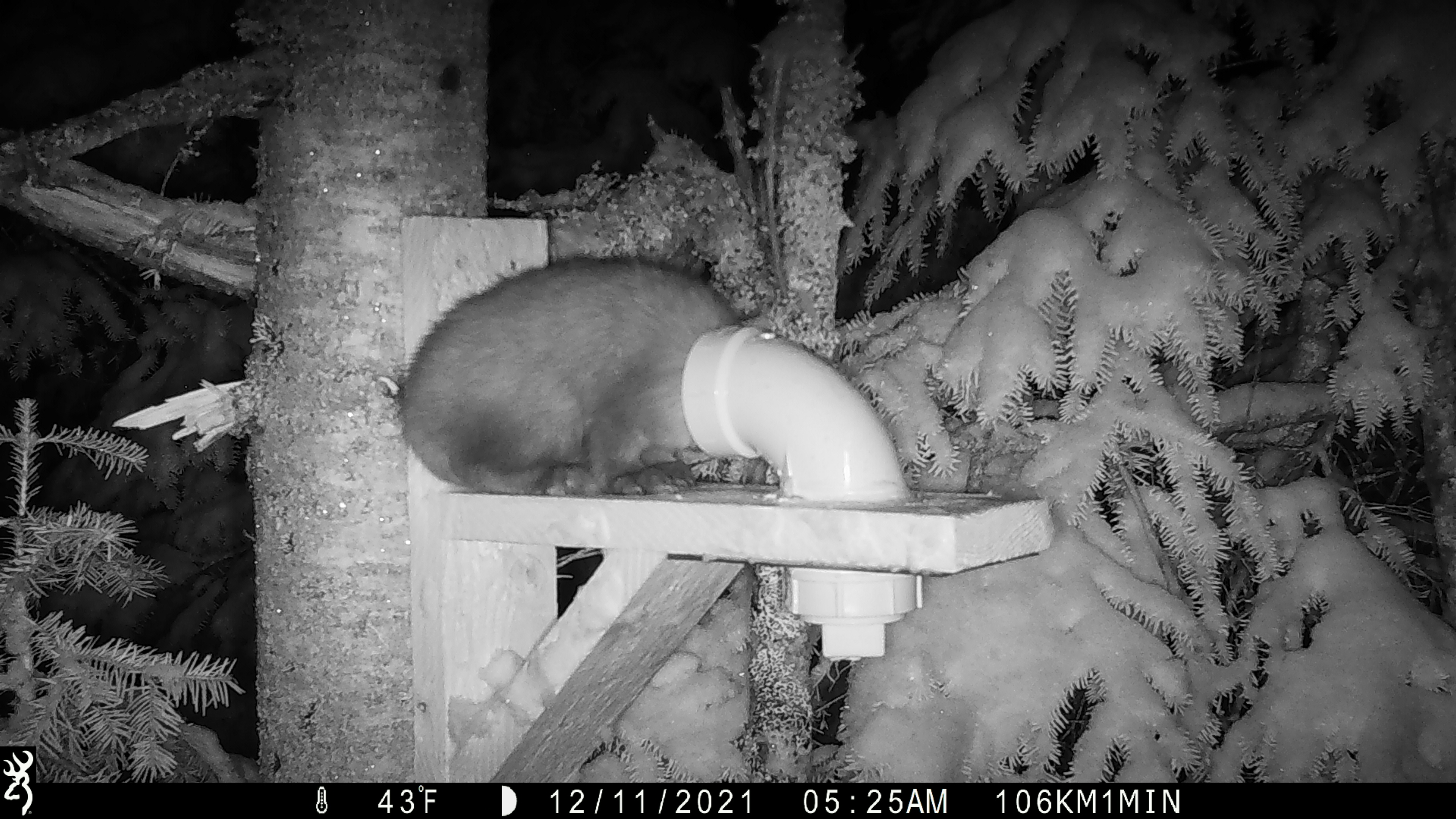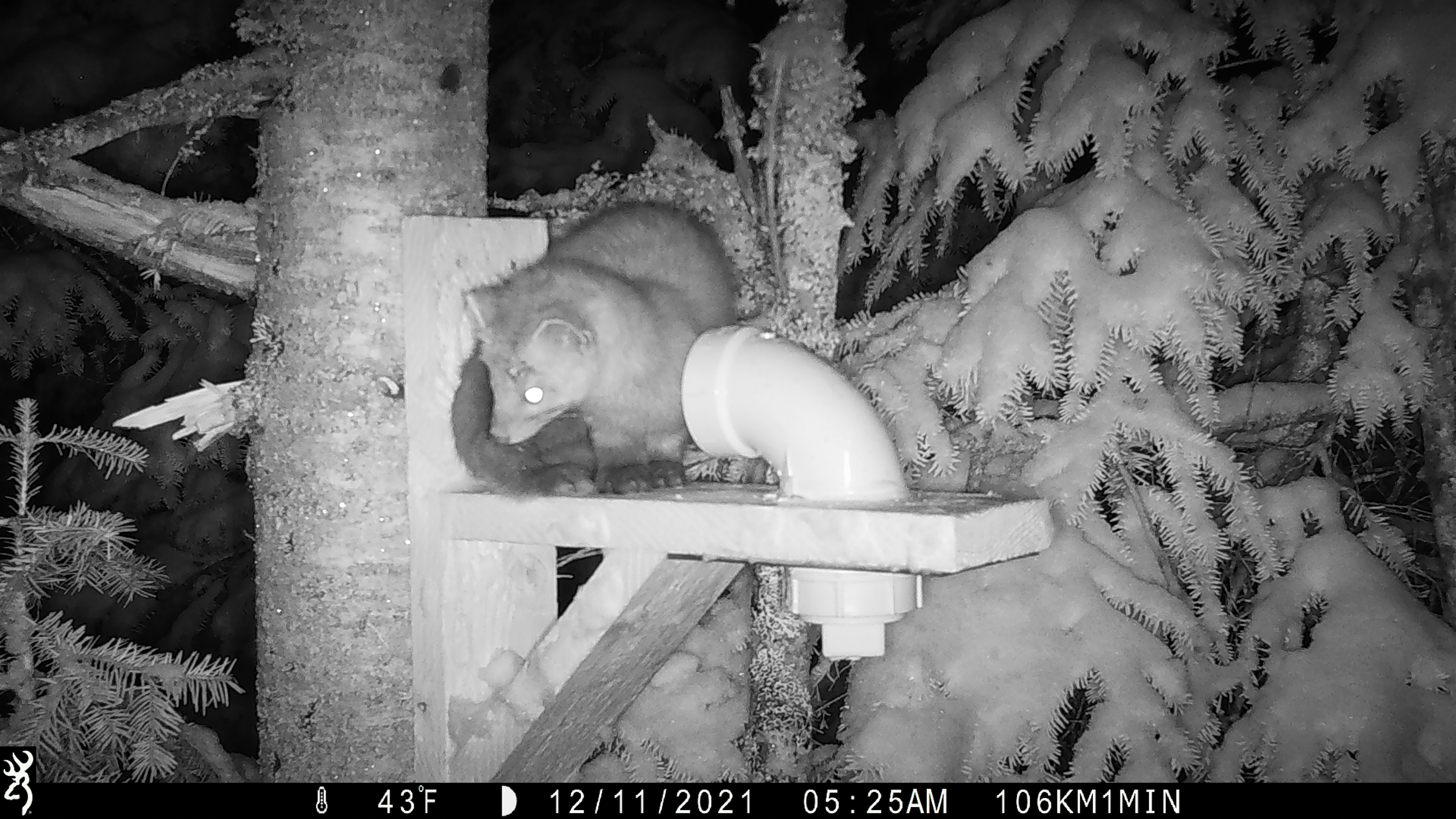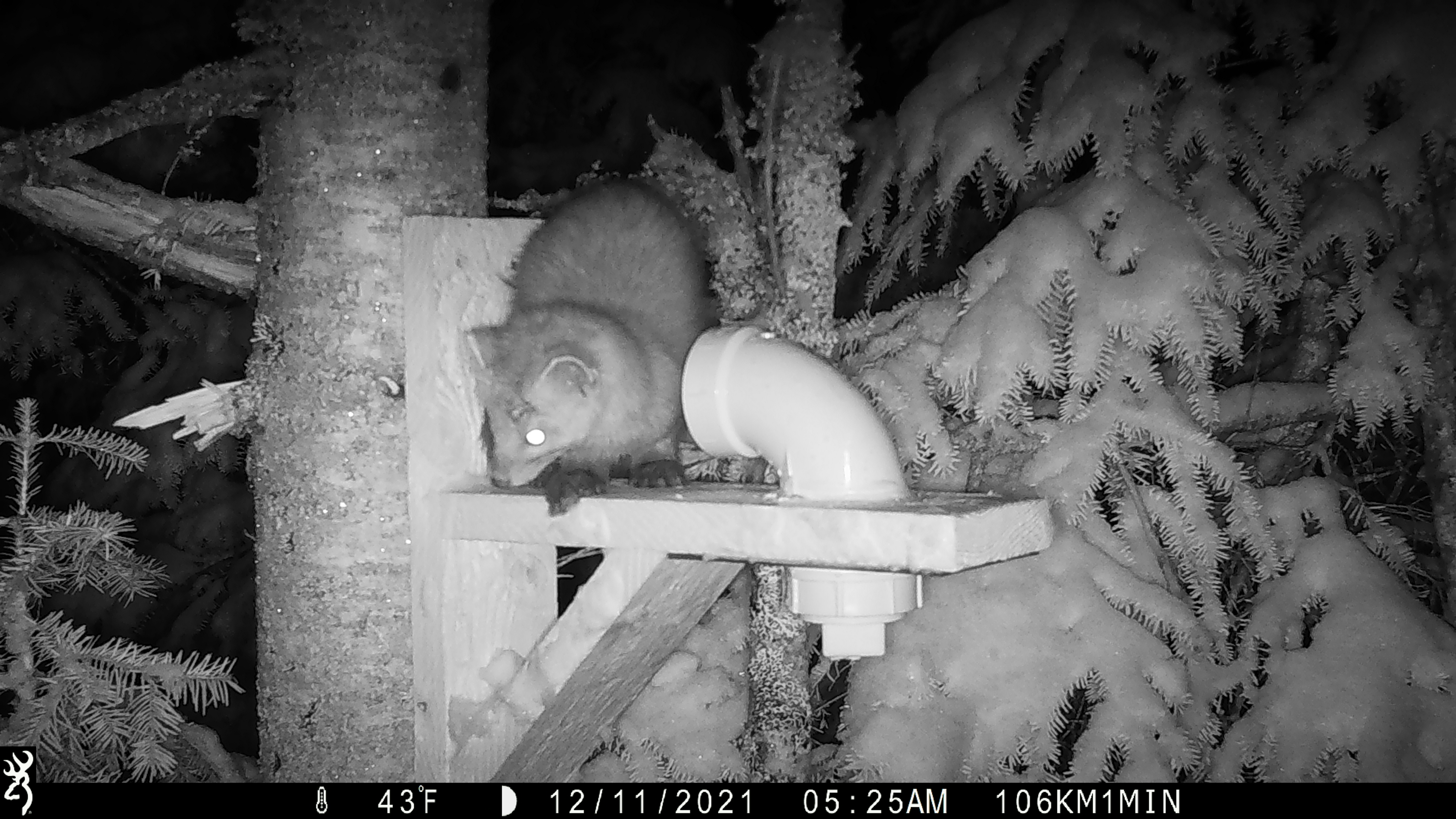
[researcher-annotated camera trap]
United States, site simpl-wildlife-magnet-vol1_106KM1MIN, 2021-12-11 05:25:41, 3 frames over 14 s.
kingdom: Animalia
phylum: Chordata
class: Mammalia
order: Carnivora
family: Mustelidae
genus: Martes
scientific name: Martes americana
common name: american marten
American marten (Martes americana).